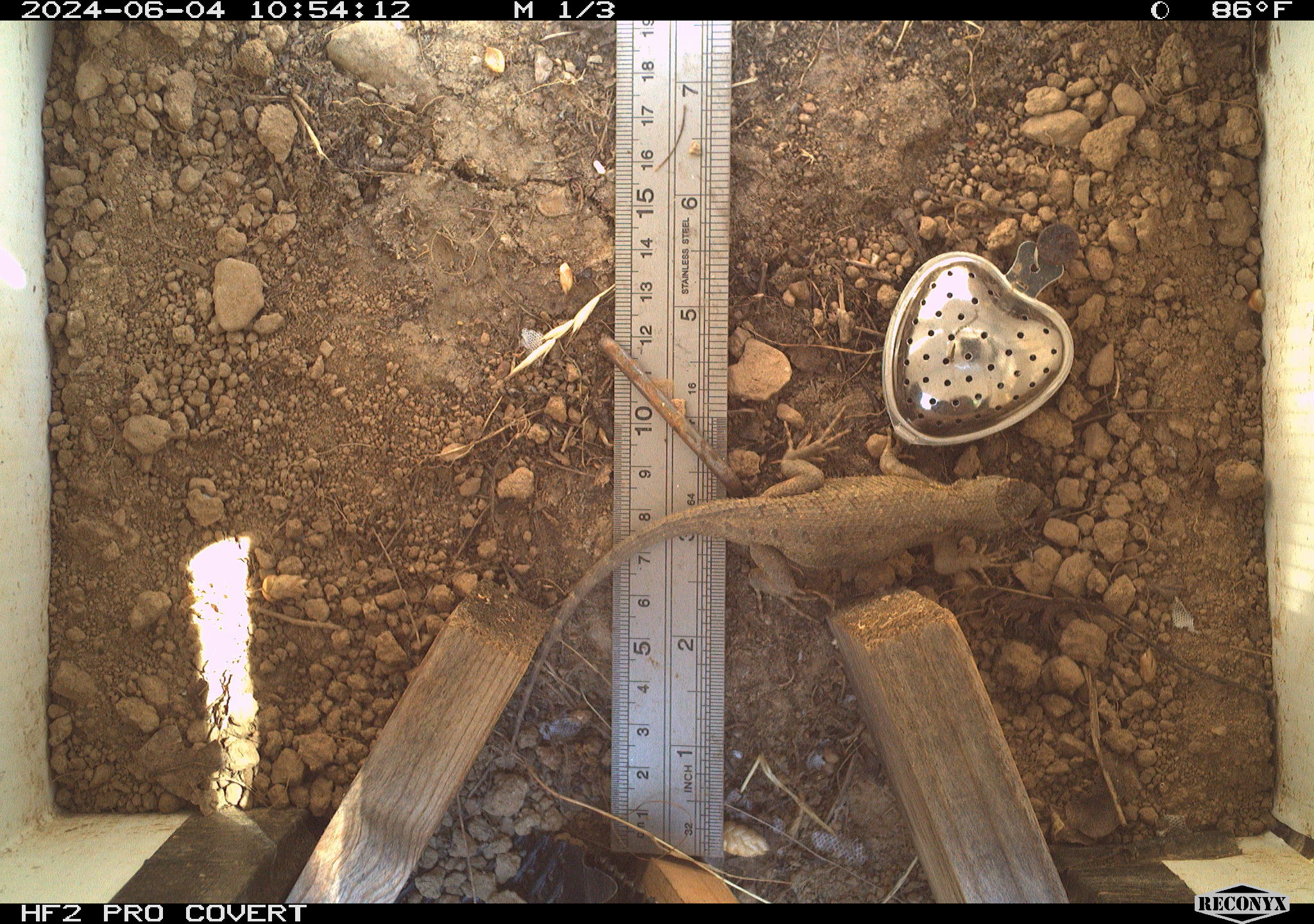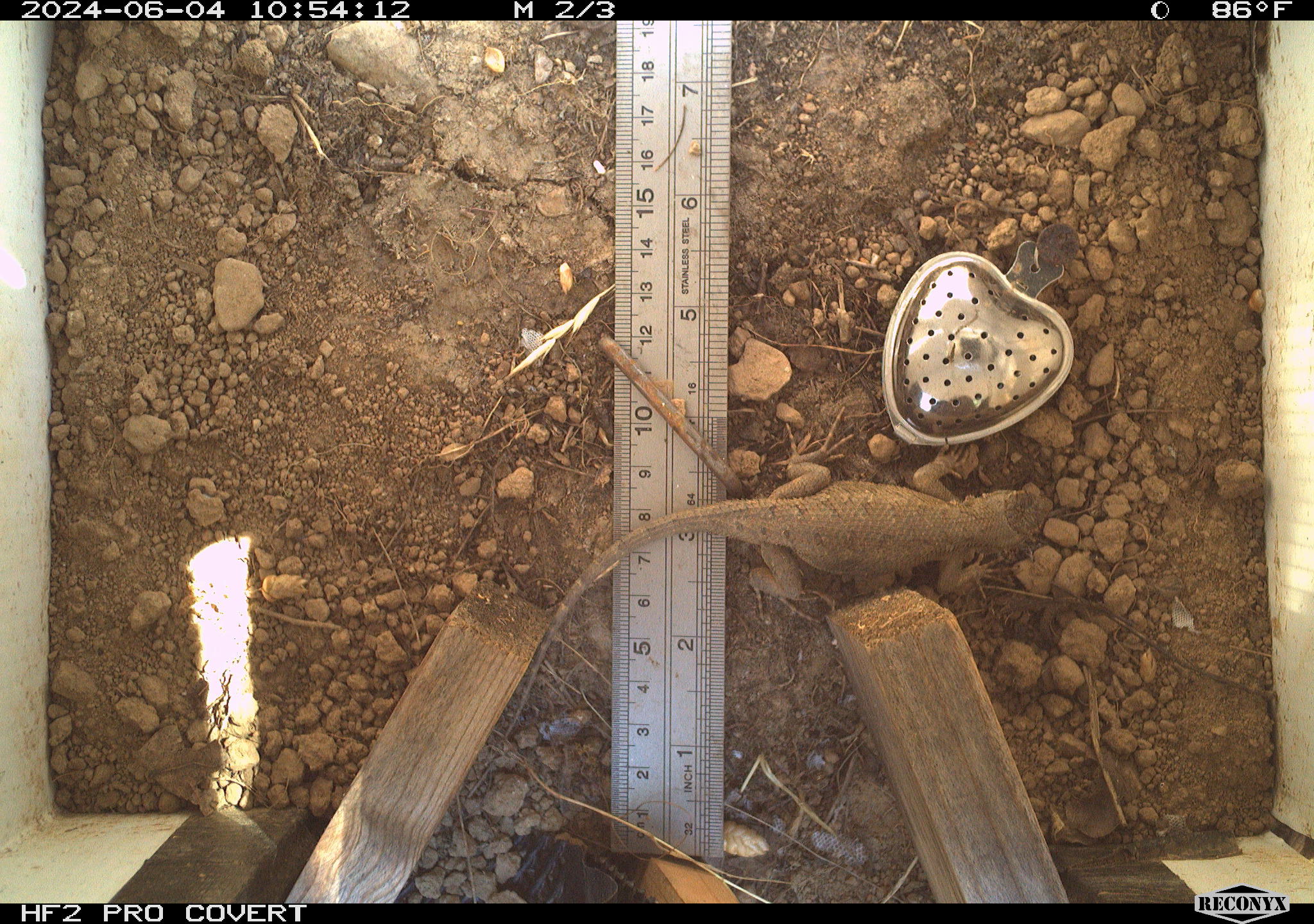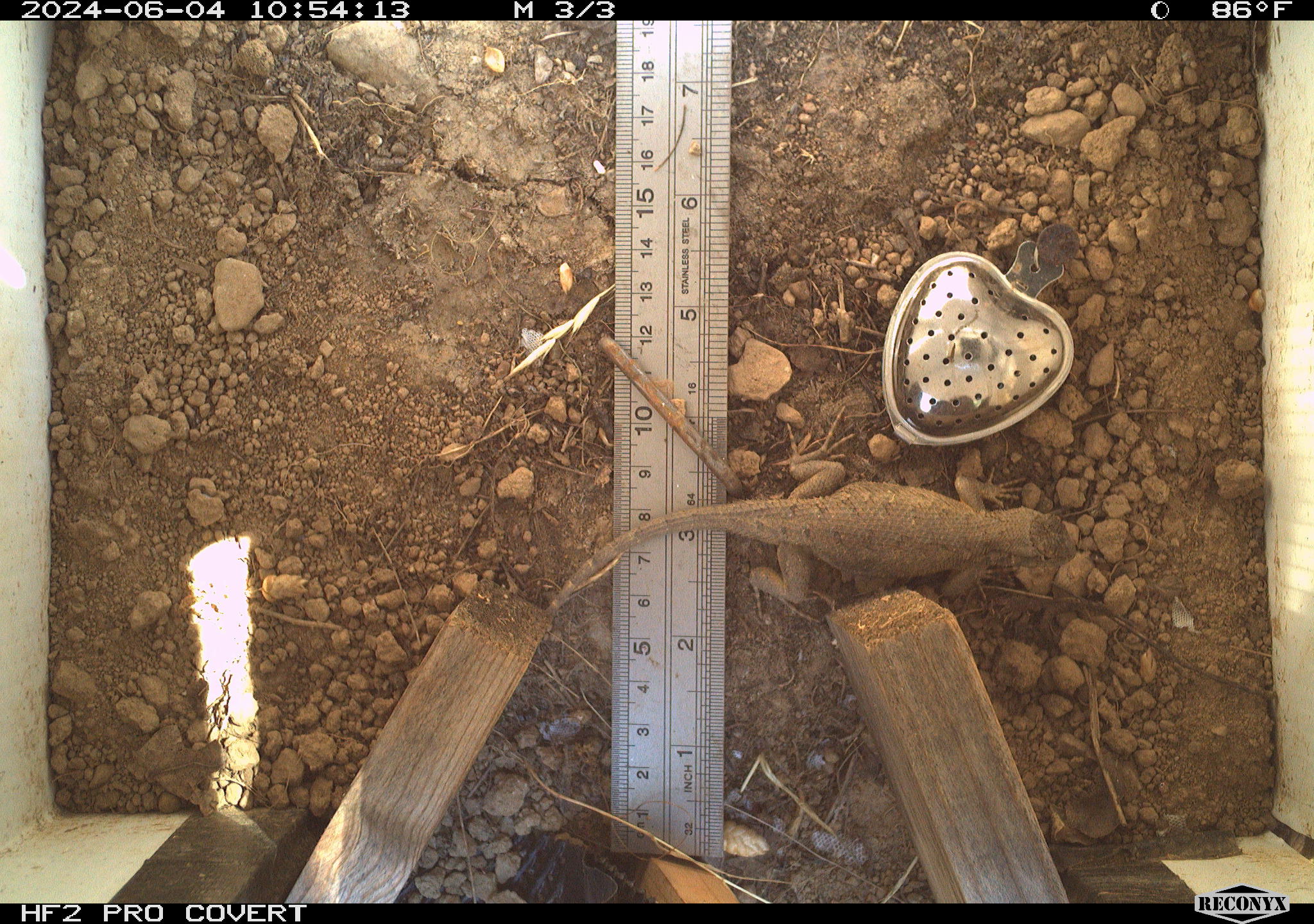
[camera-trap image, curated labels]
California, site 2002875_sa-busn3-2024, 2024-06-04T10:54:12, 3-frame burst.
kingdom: Animalia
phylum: Chordata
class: Reptilia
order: Squamata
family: Phrynosomatidae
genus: Sceloporus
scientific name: Sceloporus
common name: spiny lizards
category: sceloporus species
Sceloporus species (spiny lizards) (Sceloporus).